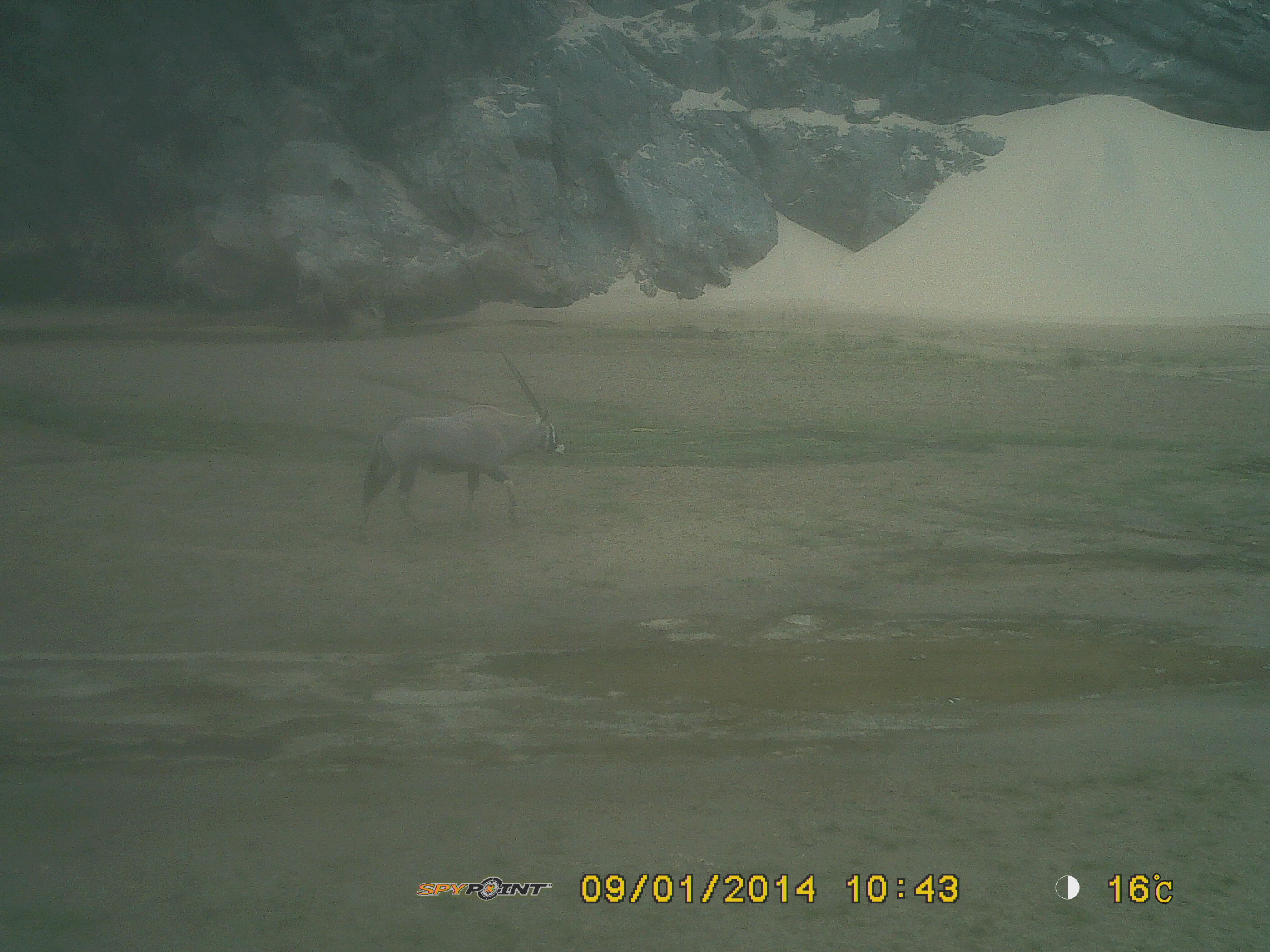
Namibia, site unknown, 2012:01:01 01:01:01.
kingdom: Animalia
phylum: Chordata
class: Mammalia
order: Artiodactyla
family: Bovidae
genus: Oryx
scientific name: Oryx gazella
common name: gemsbok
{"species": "Oryx gazella (gemsbok)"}